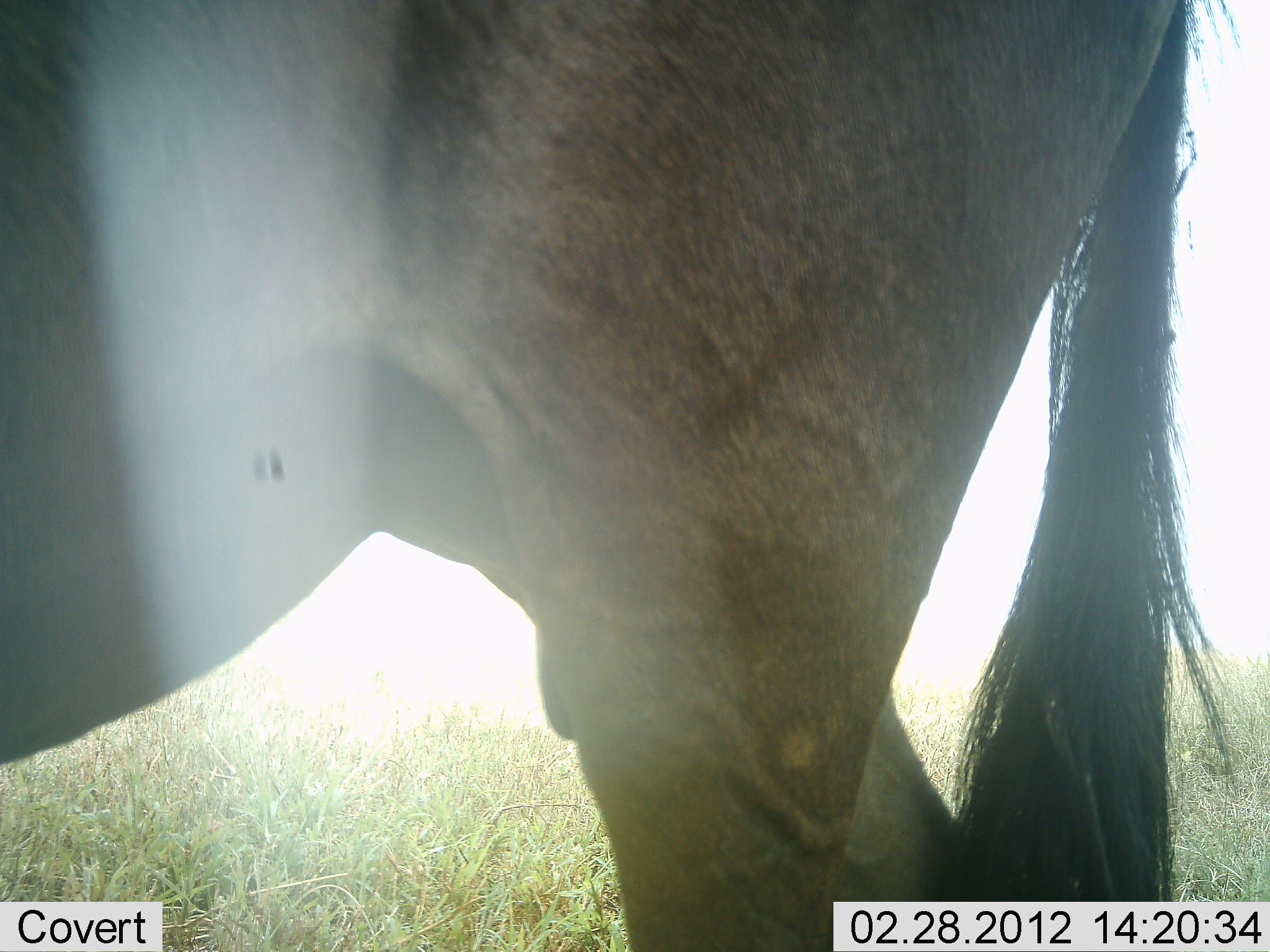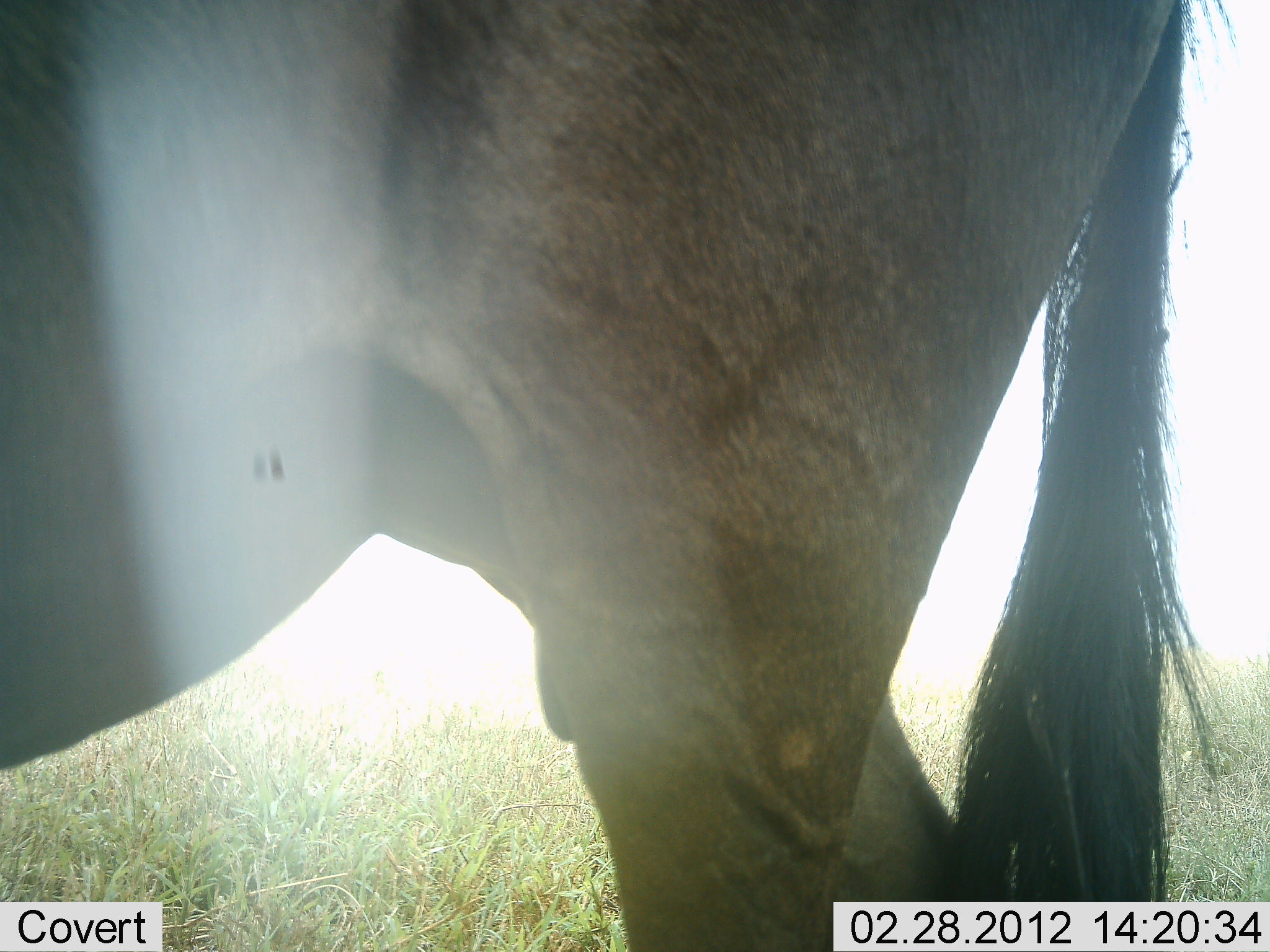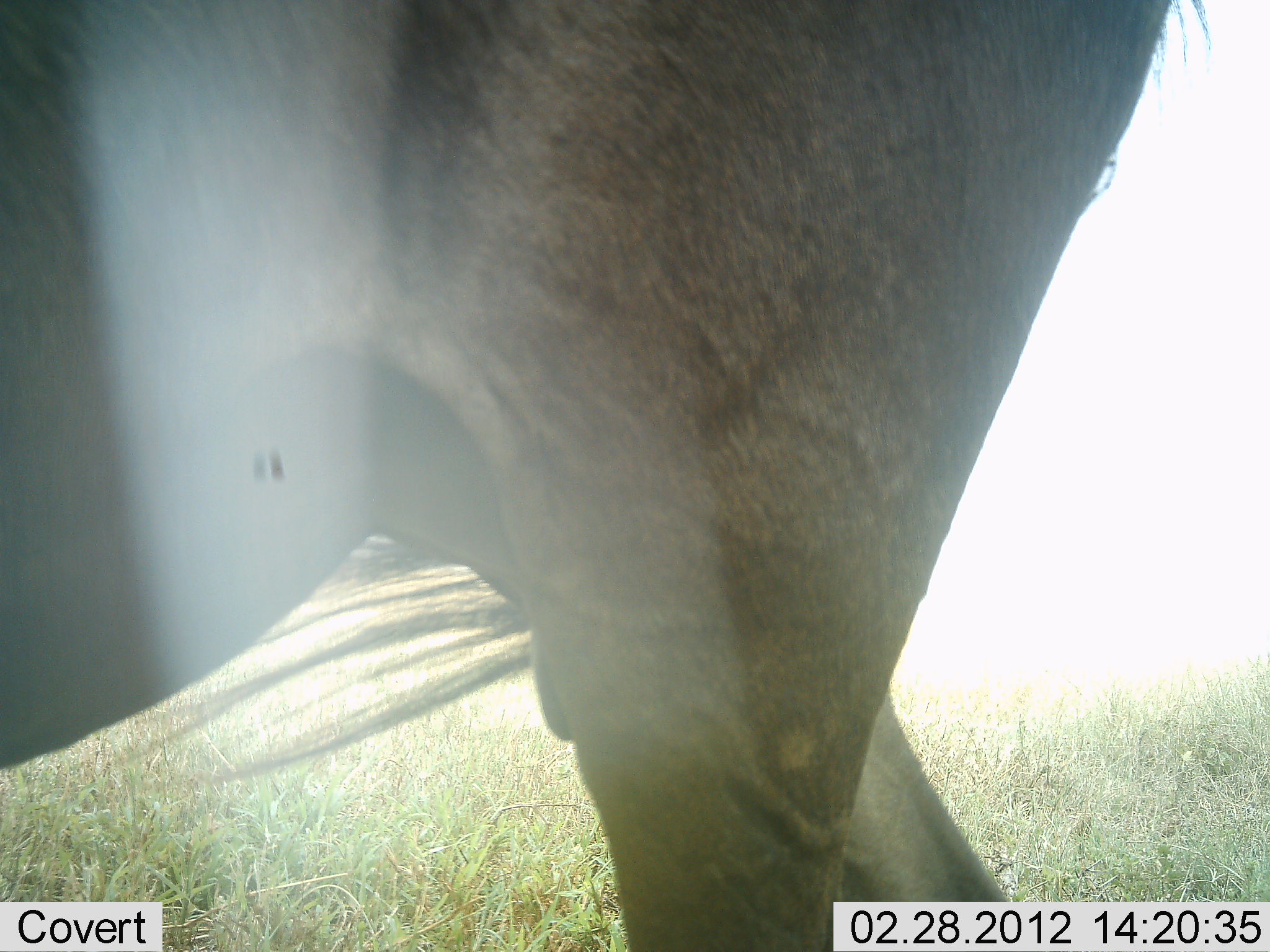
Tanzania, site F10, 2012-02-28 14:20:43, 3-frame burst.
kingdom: Animalia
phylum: Chordata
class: Mammalia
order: Artiodactyla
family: Bovidae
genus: Connochaetes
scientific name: Connochaetes taurinus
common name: blue wildebeest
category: wildebeest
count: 1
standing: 93%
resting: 0%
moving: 0%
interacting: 7%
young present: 0%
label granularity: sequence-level